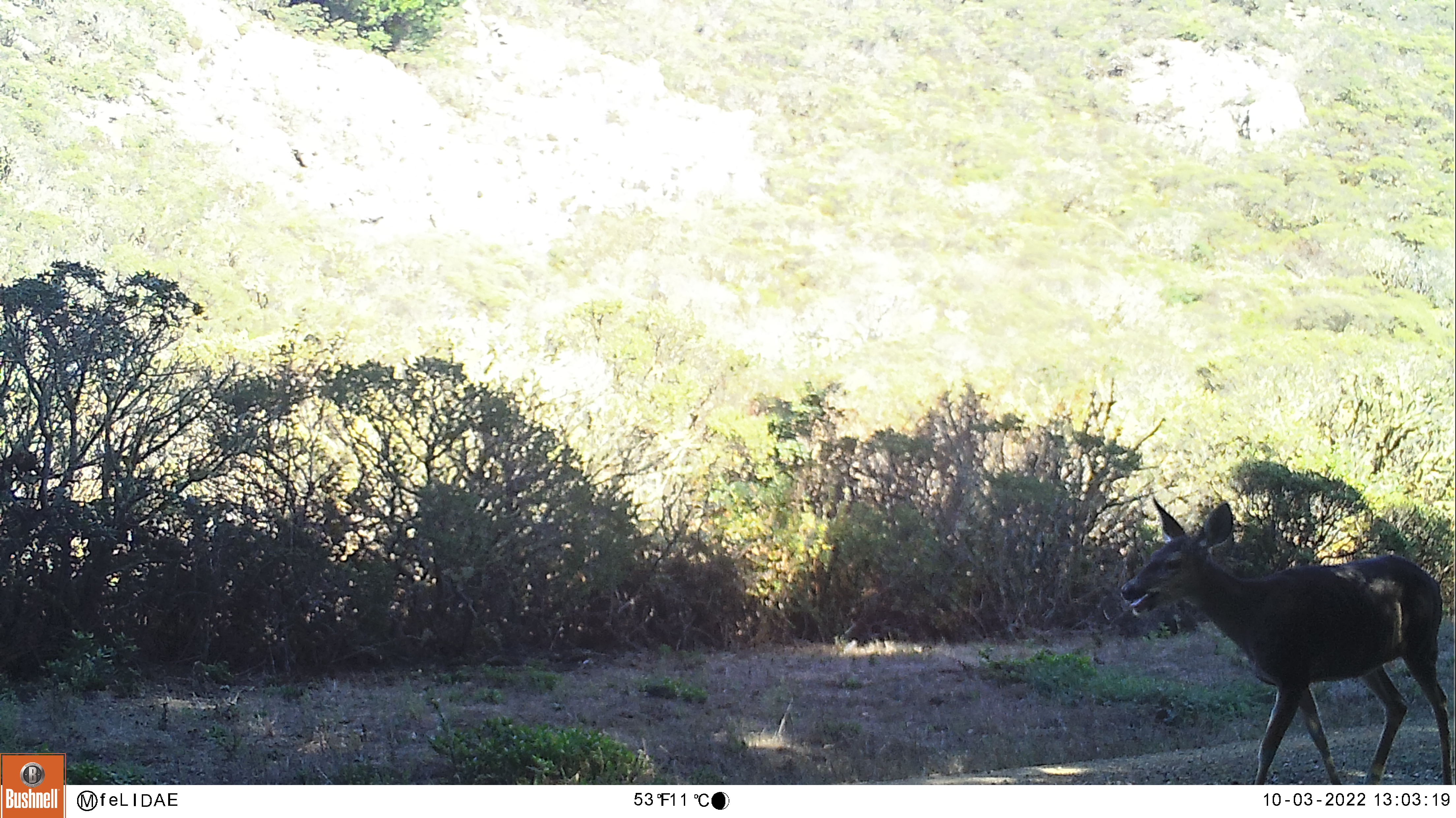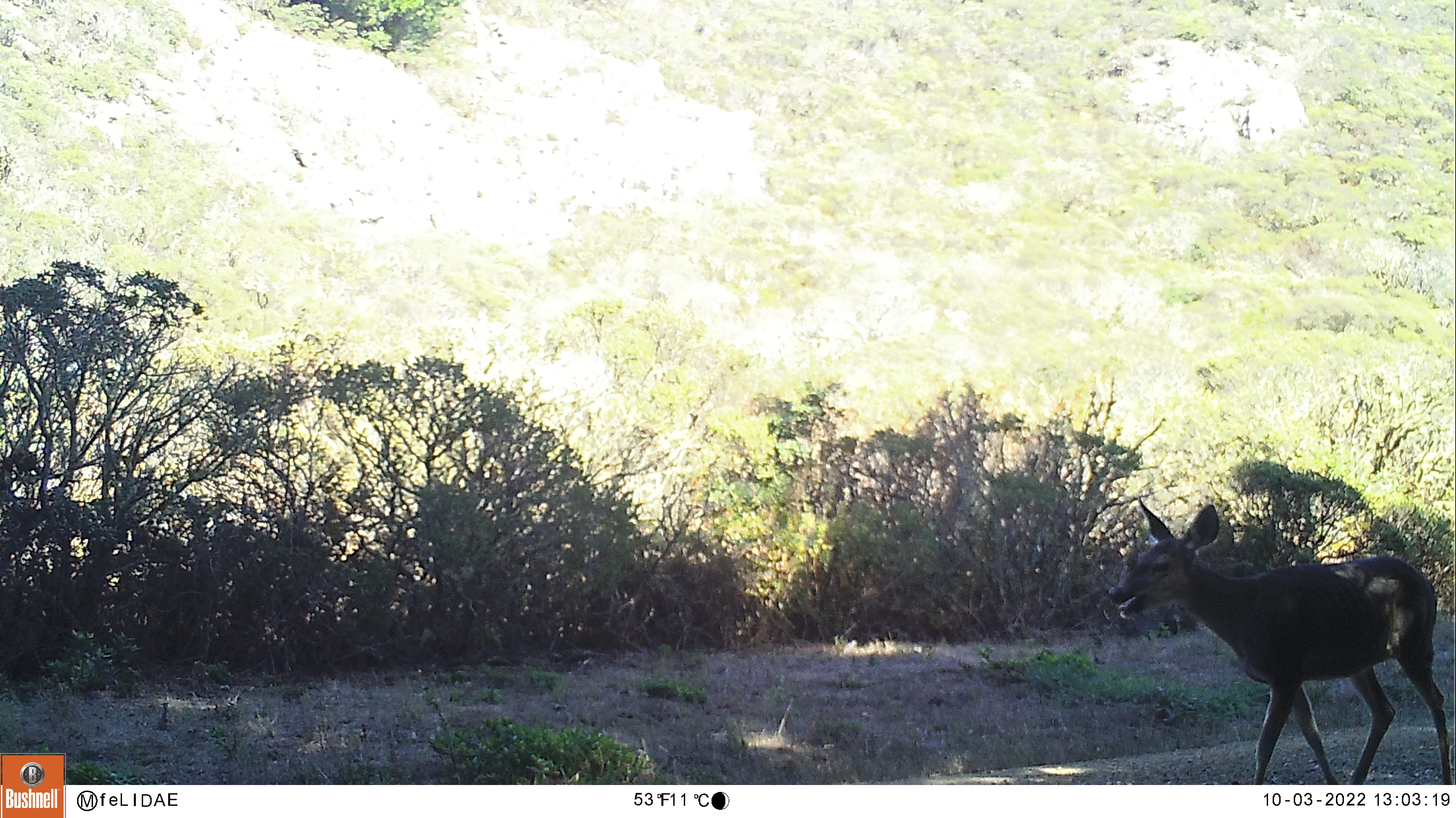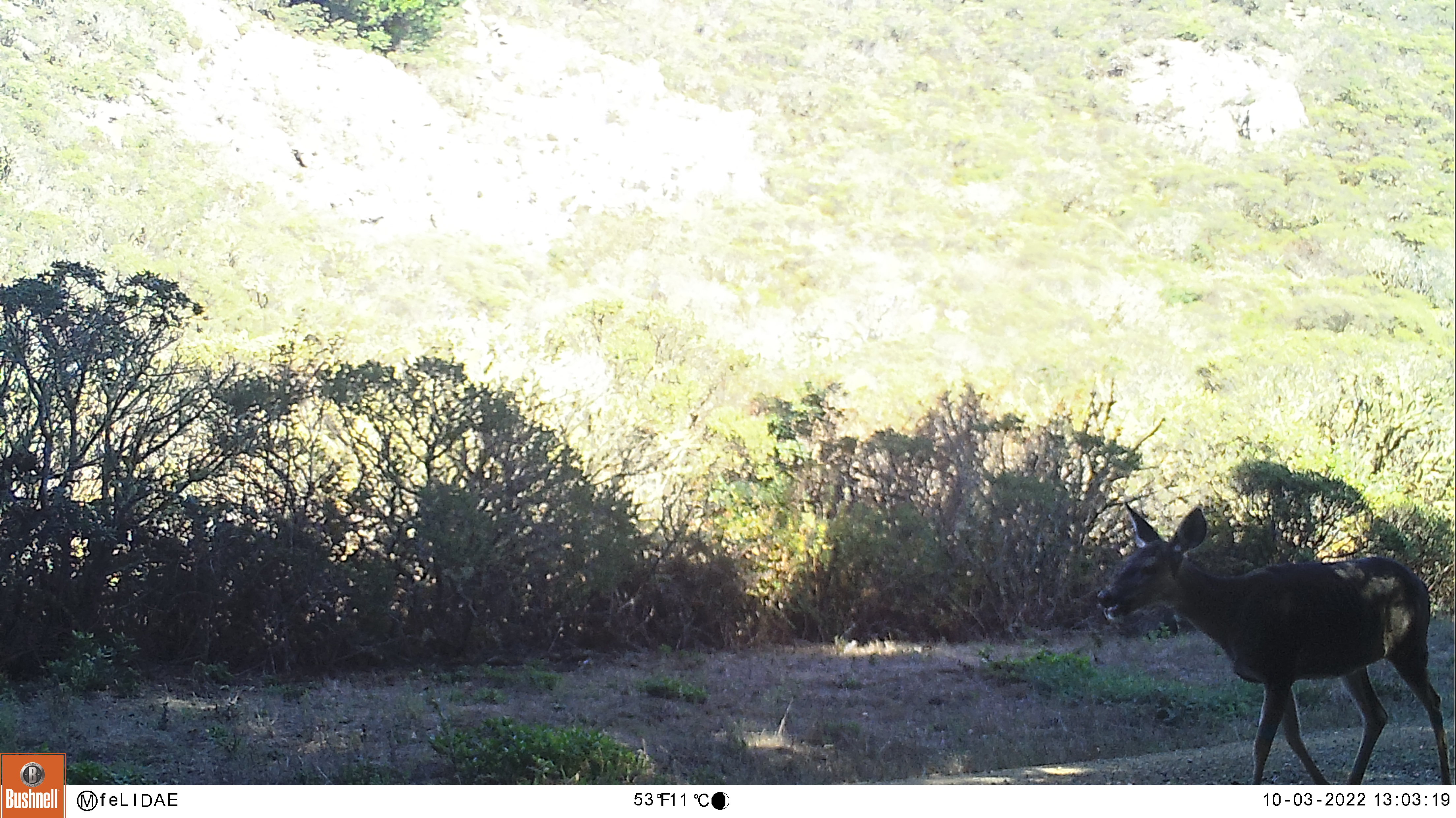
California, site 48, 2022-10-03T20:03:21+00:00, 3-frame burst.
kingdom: Animalia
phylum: Chordata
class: Mammalia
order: Artiodactyla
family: Cervidae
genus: Odocoileus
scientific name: Odocoileus hemionus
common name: mule deer